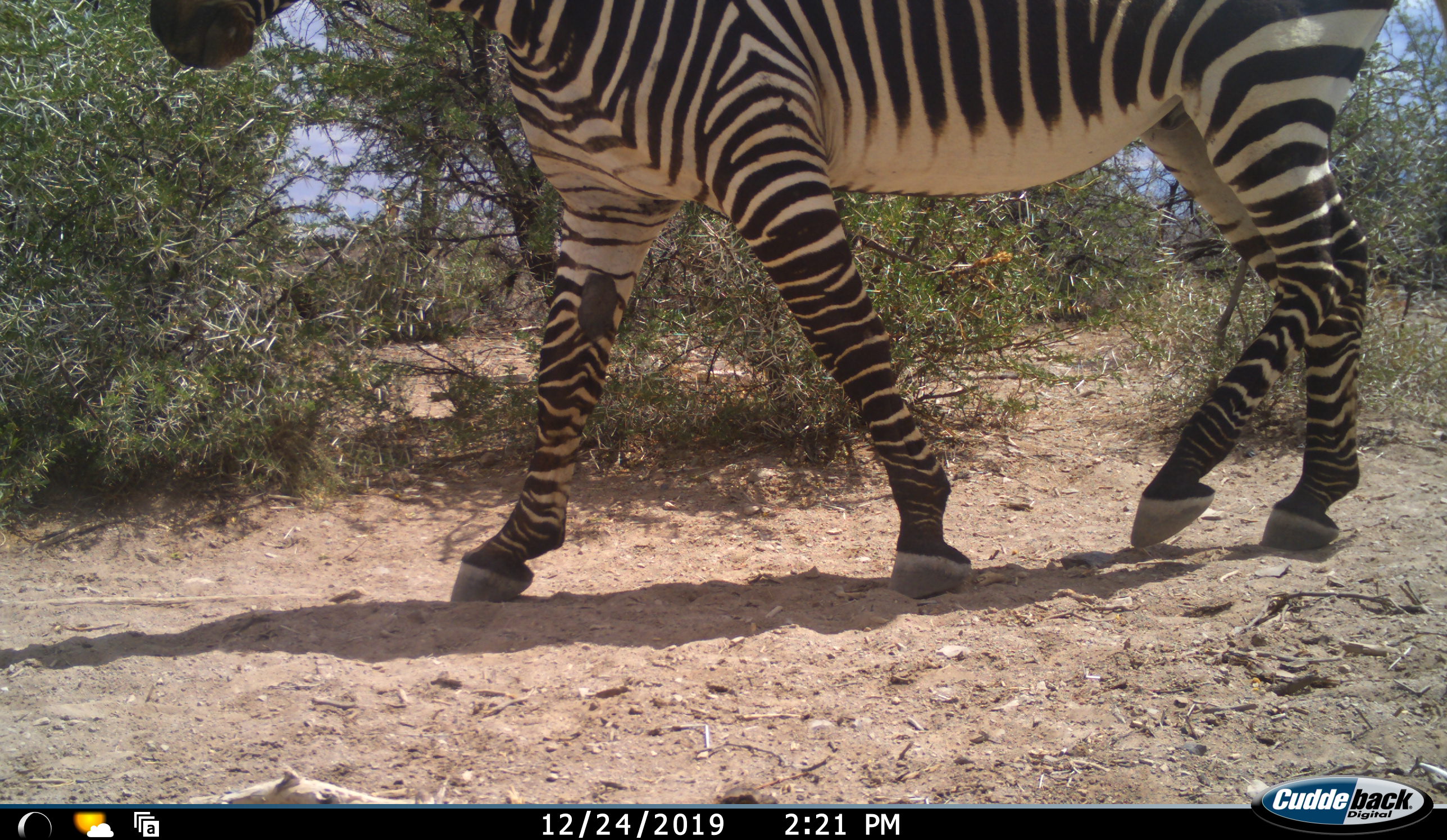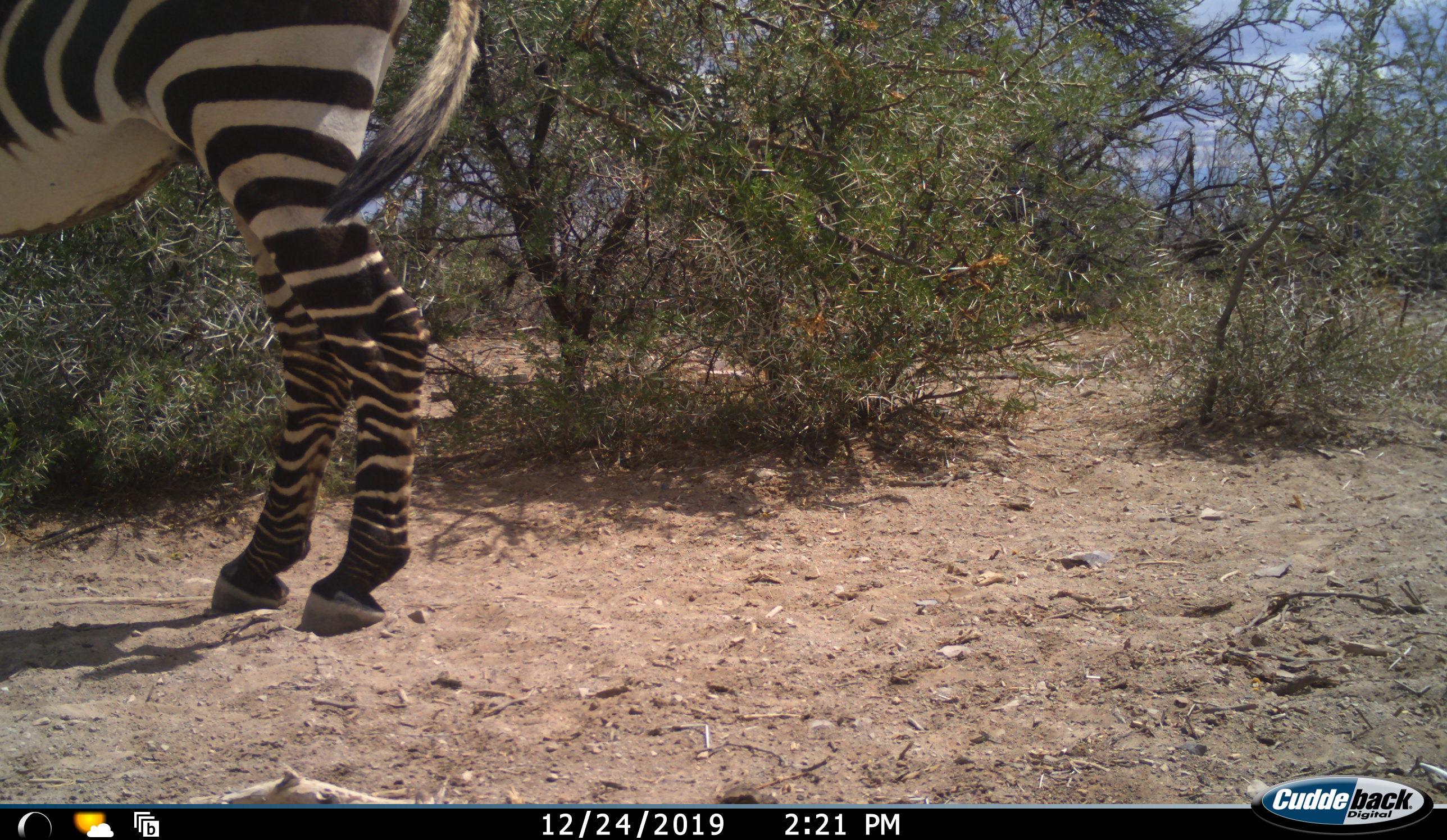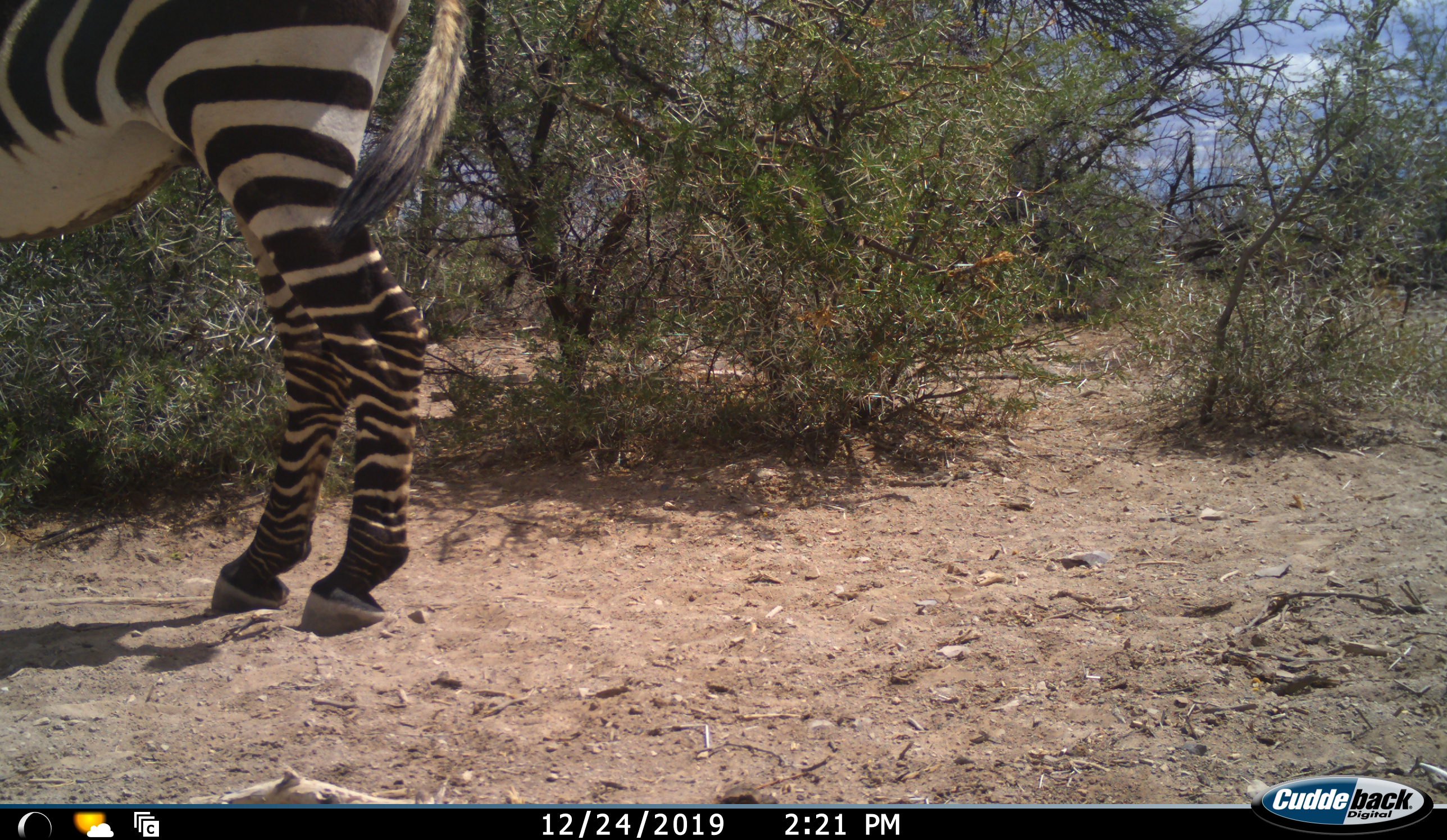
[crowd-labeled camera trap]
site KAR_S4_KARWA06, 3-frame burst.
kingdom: Animalia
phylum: Chordata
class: Mammalia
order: Perissodactyla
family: Equidae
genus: Equus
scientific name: Equus zebra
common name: mountain zebra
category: zebramountain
Zebramountain (mountain zebra) (Equus zebra), count 1. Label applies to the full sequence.